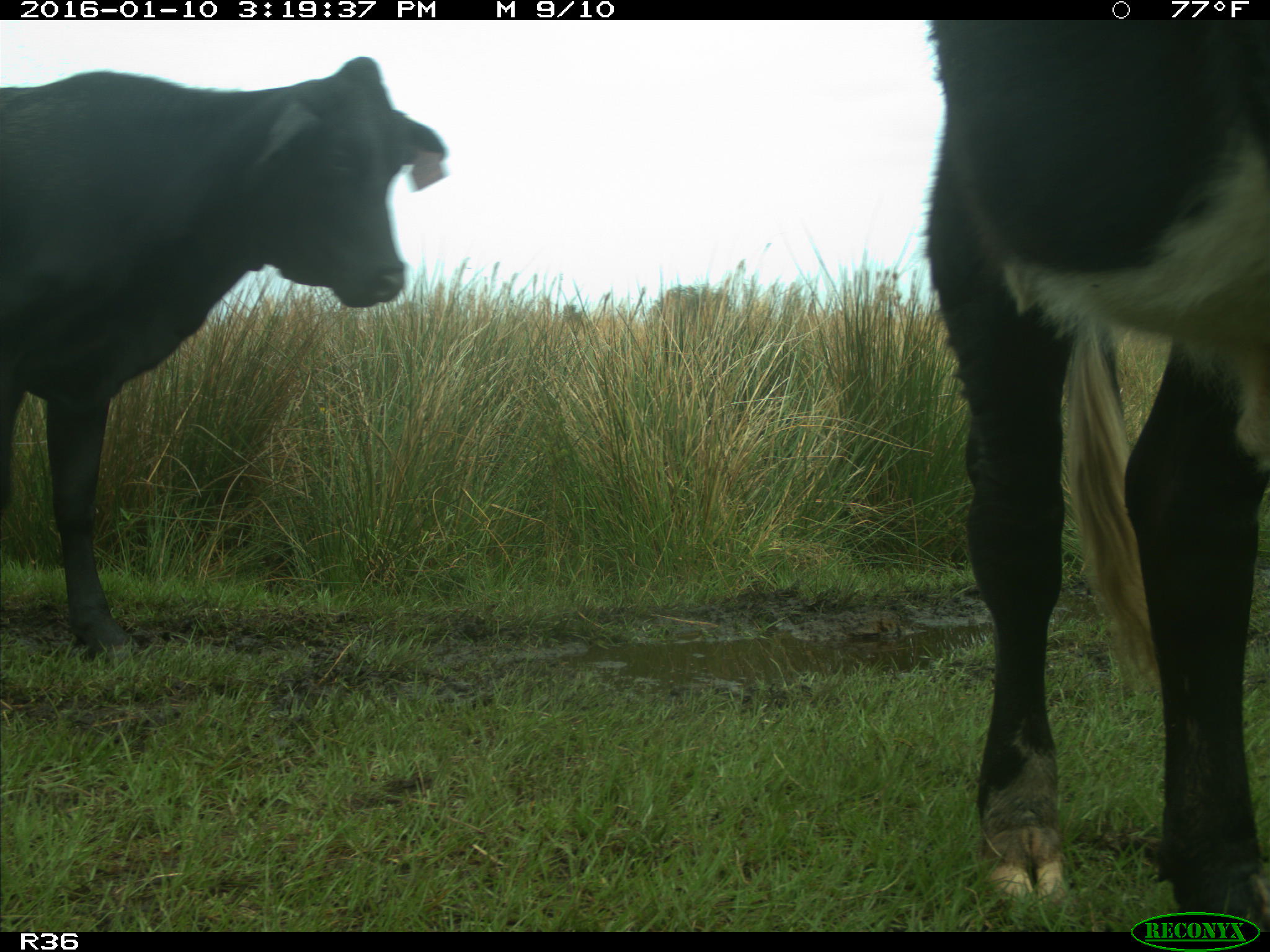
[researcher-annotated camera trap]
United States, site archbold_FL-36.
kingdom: Animalia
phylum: Chordata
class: Mammalia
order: Artiodactyla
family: Bovidae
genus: Bos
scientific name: Bos taurus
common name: domestic cow